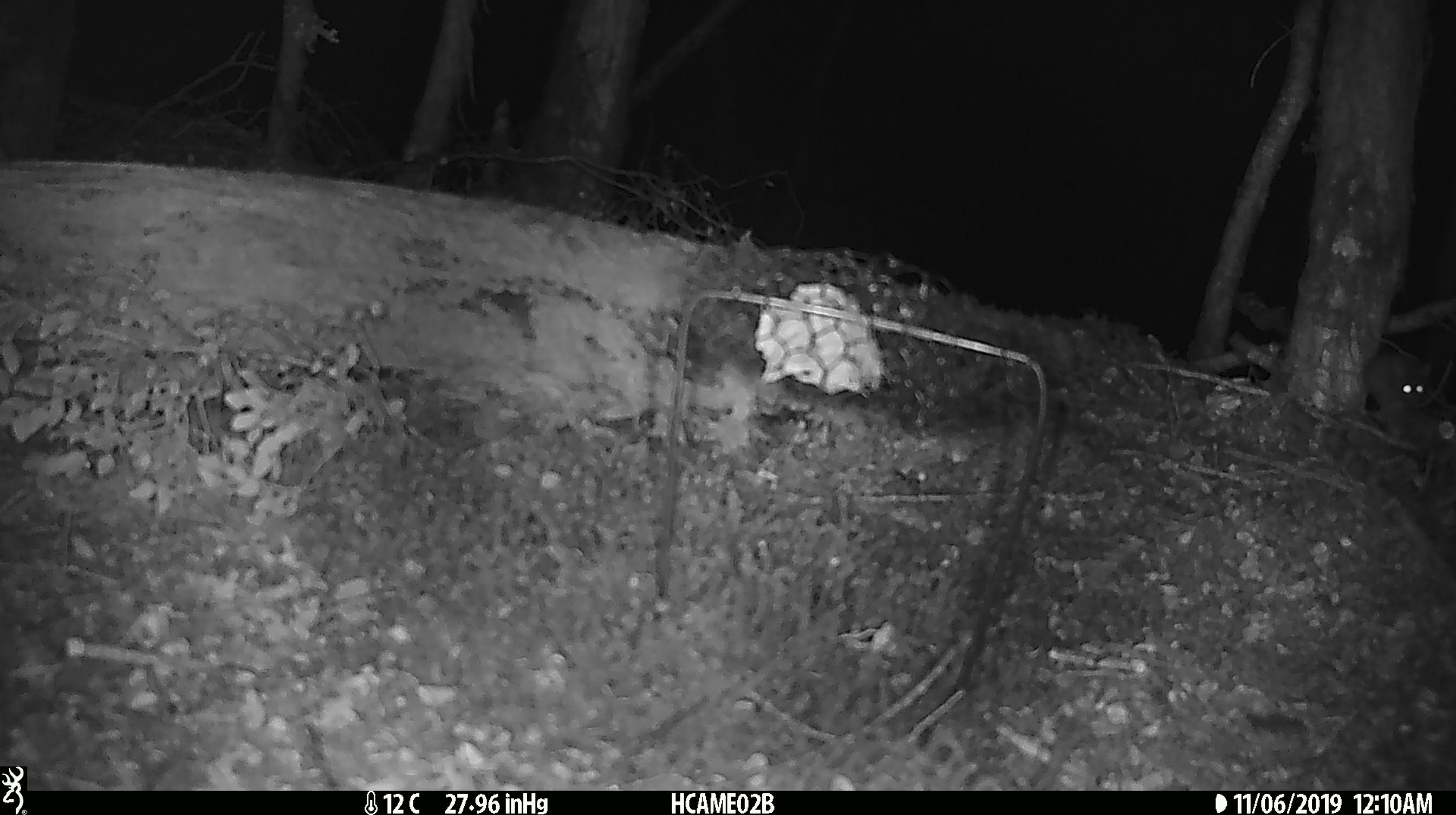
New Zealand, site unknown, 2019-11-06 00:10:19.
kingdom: Animalia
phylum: Chordata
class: Mammalia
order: Rodentia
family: Muridae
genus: Mus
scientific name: Mus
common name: mouse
Mouse (Mus).